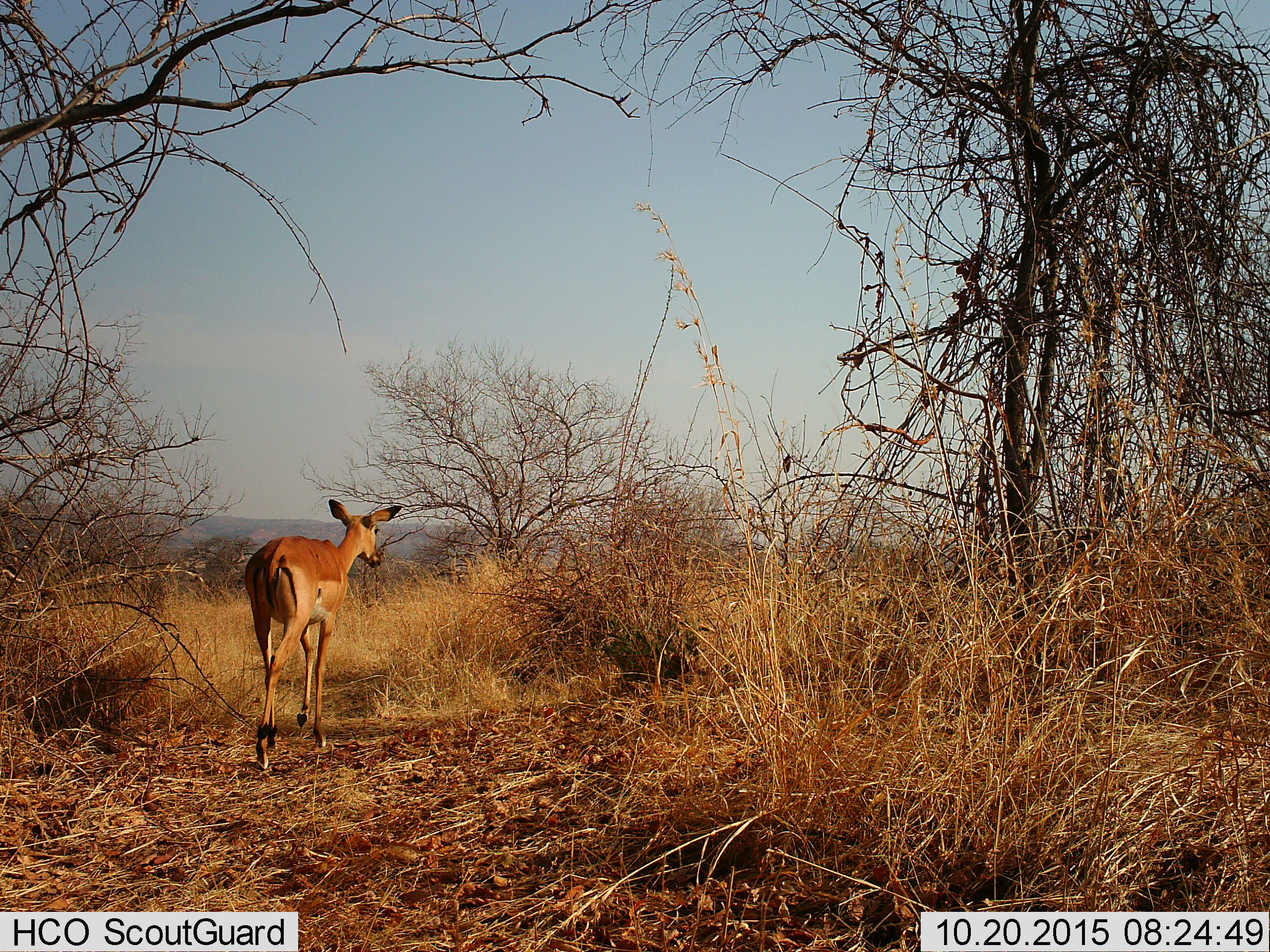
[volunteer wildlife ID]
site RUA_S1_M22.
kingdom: Animalia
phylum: Chordata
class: Mammalia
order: Artiodactyla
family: Bovidae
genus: Aepyceros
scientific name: Aepyceros melampus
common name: impala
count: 1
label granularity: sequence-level